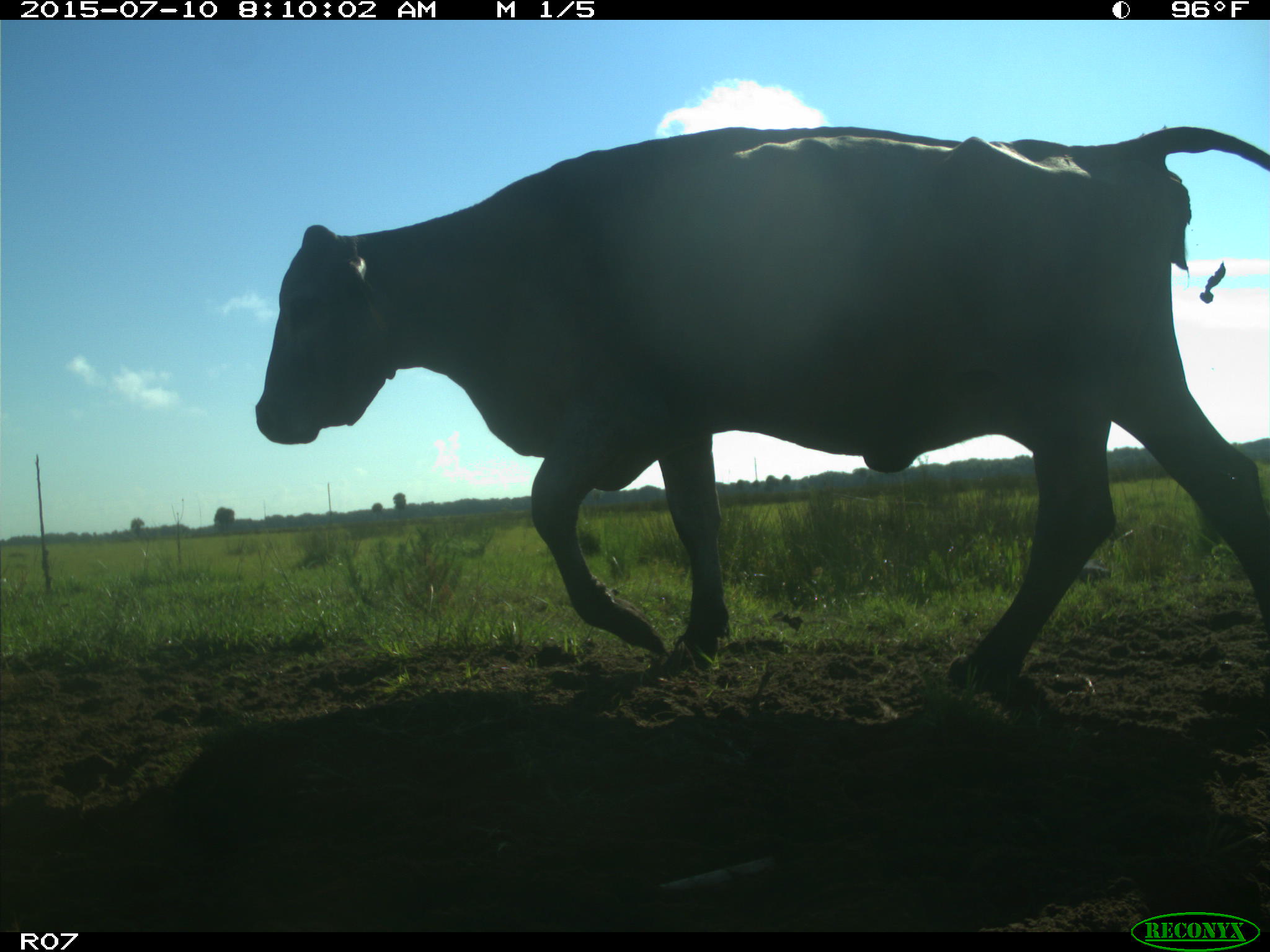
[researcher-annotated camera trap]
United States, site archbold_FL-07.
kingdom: Animalia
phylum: Chordata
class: Mammalia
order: Artiodactyla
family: Bovidae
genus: Bos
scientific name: Bos taurus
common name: domestic cow